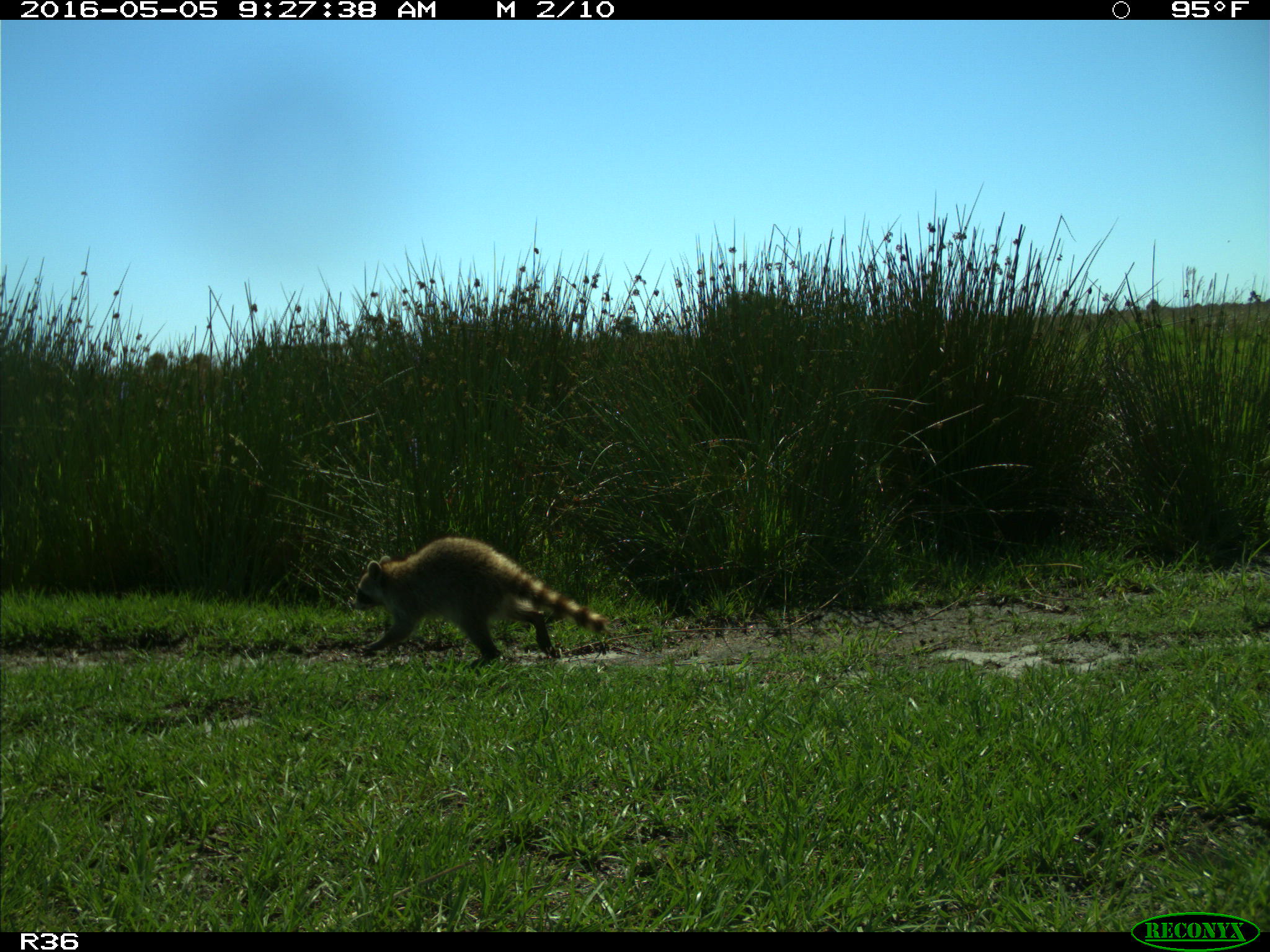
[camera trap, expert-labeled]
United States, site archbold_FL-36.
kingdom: Animalia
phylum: Chordata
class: Mammalia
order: Carnivora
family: Procyonidae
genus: Procyon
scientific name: Procyon lotor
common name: common raccoon